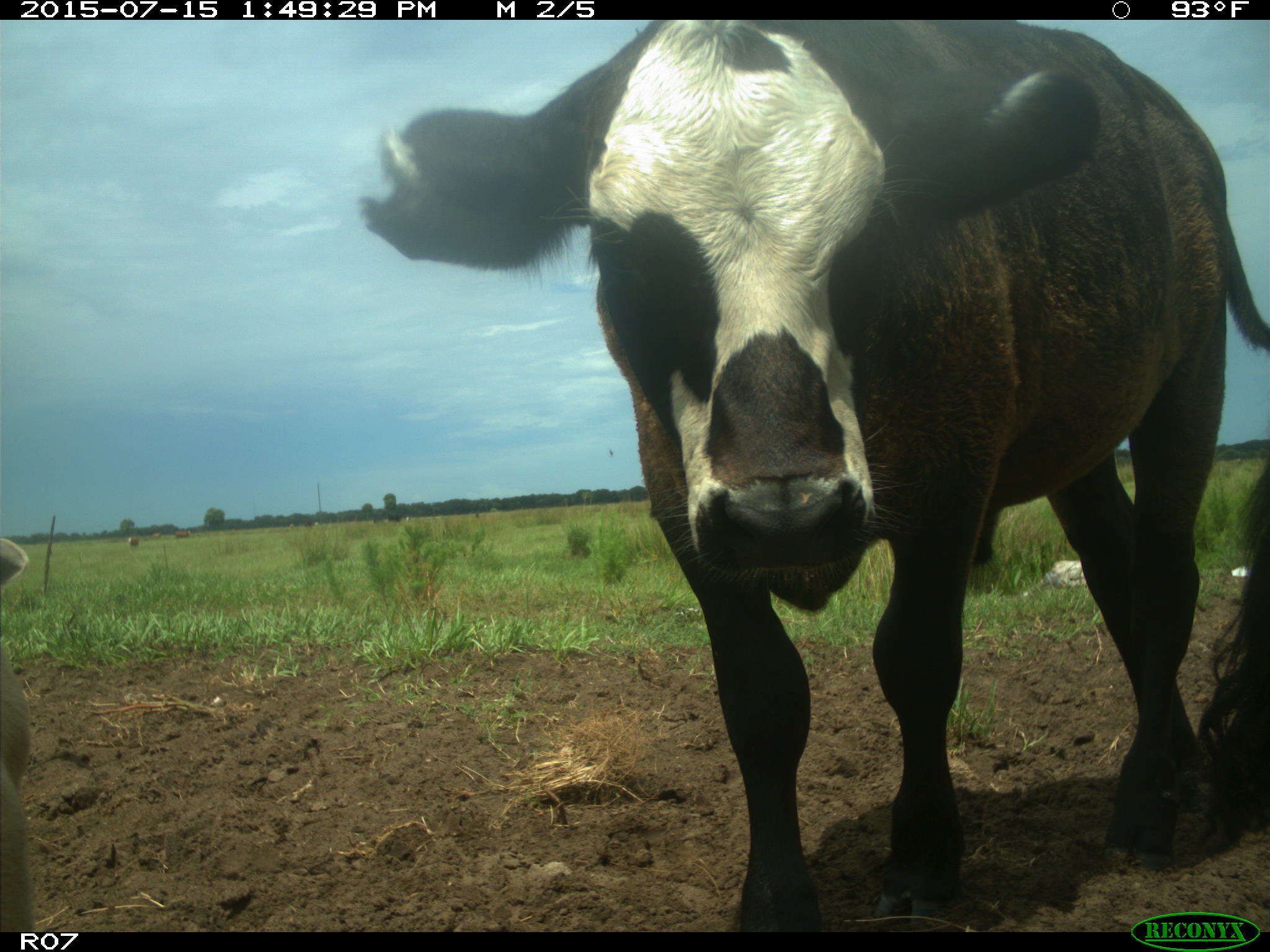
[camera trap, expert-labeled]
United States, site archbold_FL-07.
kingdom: Animalia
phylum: Chordata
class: Mammalia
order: Artiodactyla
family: Bovidae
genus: Bos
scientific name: Bos taurus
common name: domestic cow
Bos taurus (domestic cow).